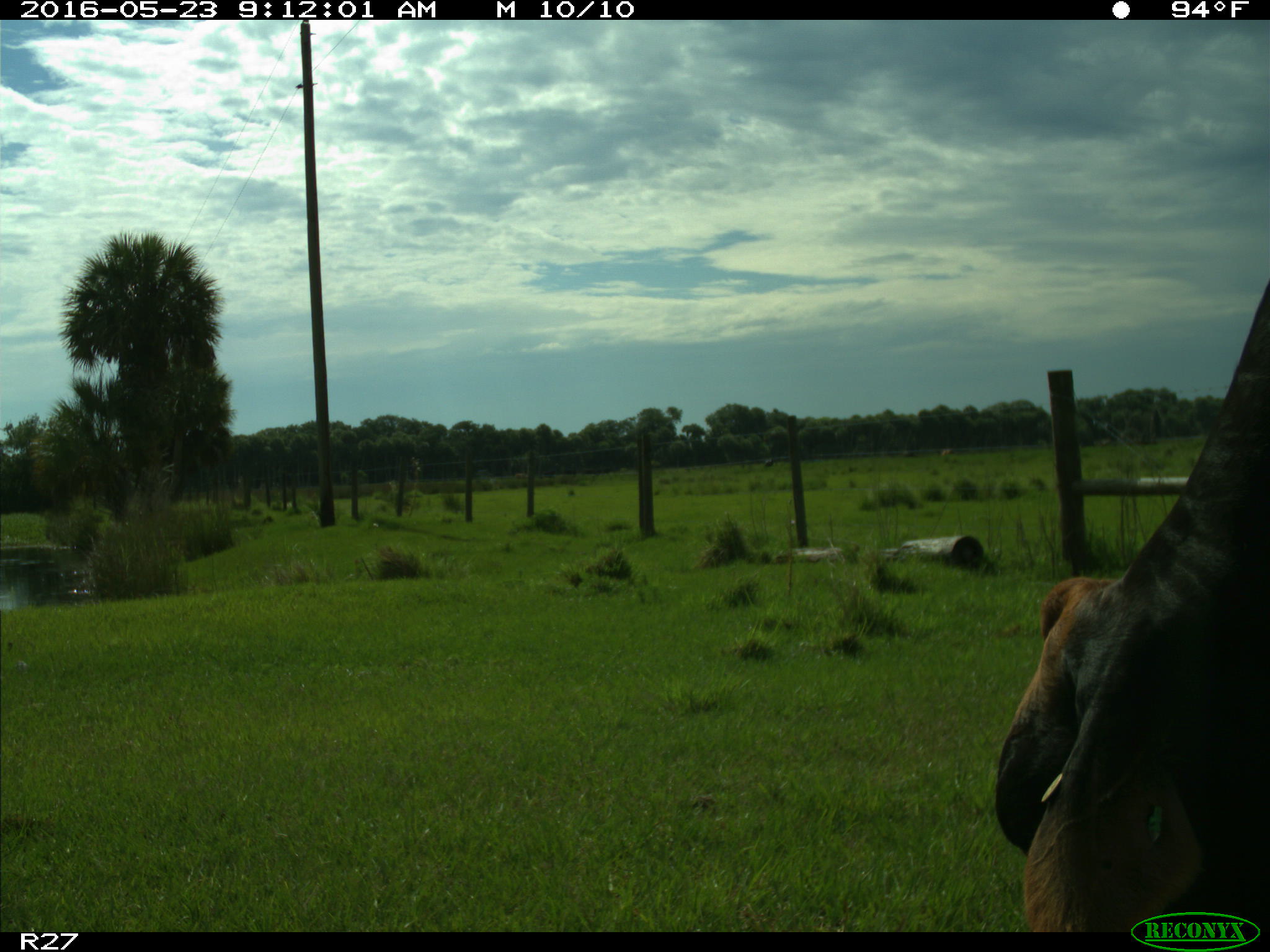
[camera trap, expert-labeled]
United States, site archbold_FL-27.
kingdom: Animalia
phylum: Chordata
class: Mammalia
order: Artiodactyla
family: Bovidae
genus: Bos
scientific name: Bos taurus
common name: domestic cow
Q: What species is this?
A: Bos taurus (domestic cow).